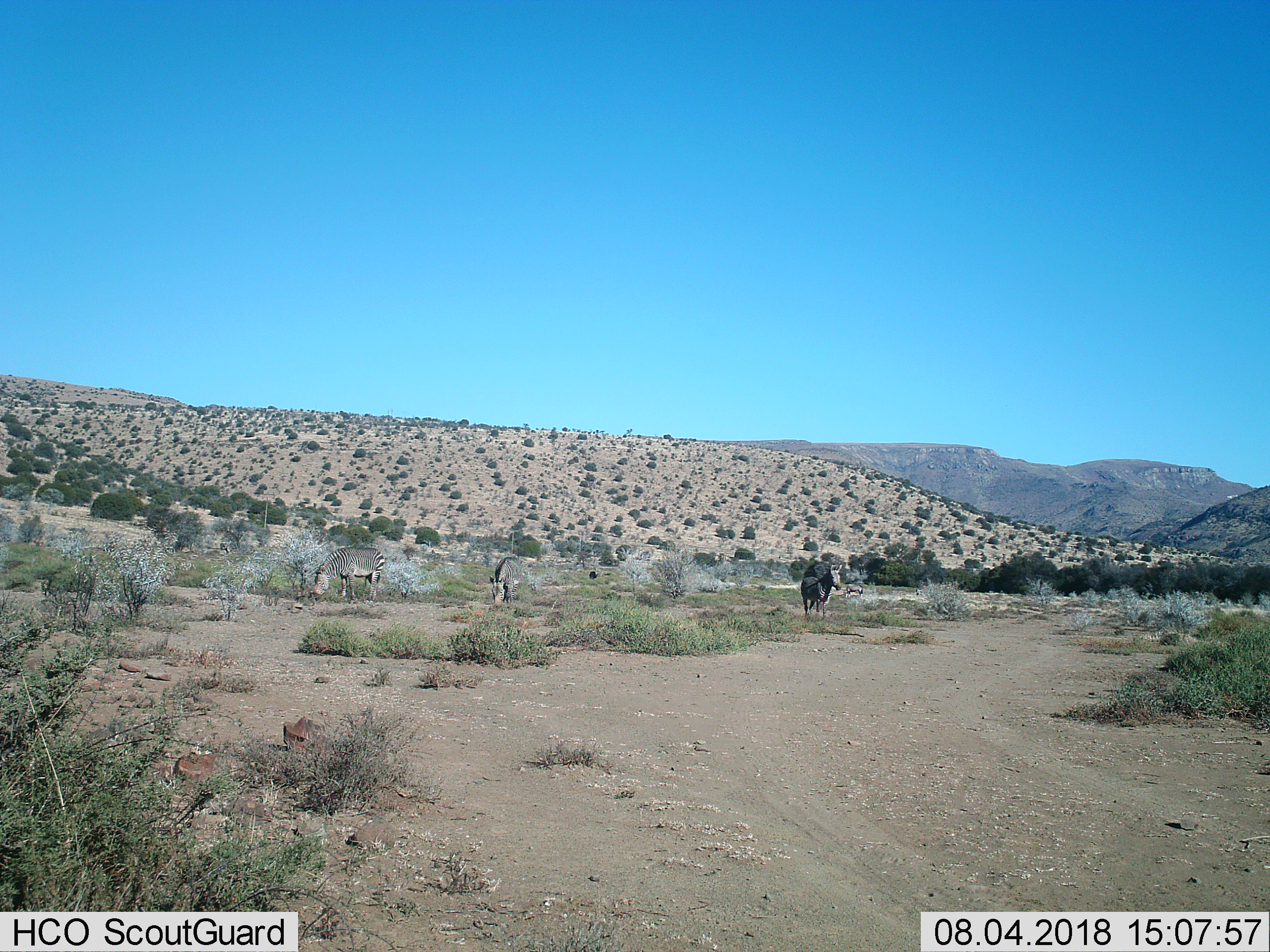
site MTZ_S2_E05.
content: unidentified animal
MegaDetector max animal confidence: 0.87